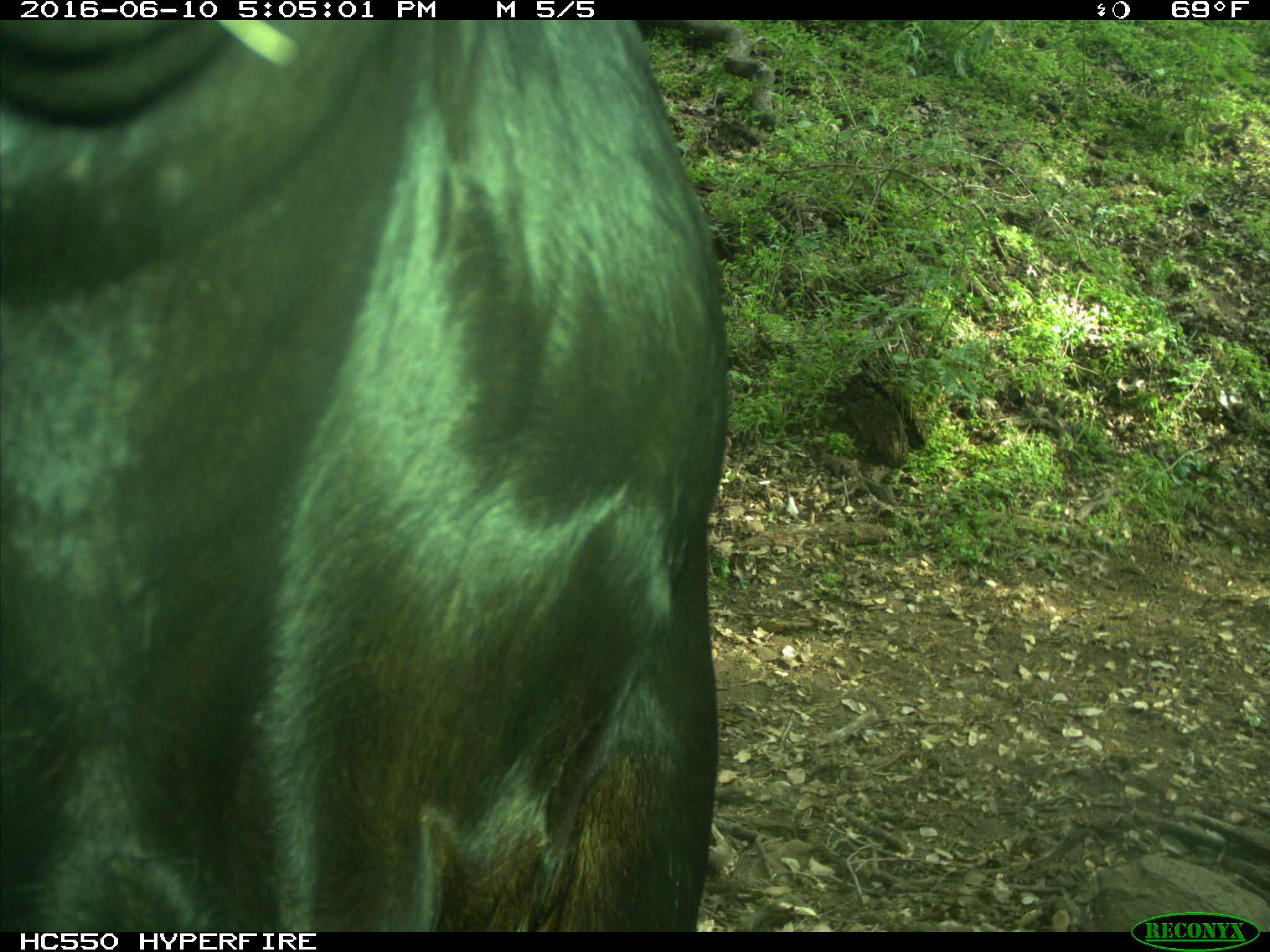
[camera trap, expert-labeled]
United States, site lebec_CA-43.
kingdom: Animalia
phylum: Chordata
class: Mammalia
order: Artiodactyla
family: Bovidae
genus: Bos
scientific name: Bos taurus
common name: domestic cow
Bos taurus (domestic cow).